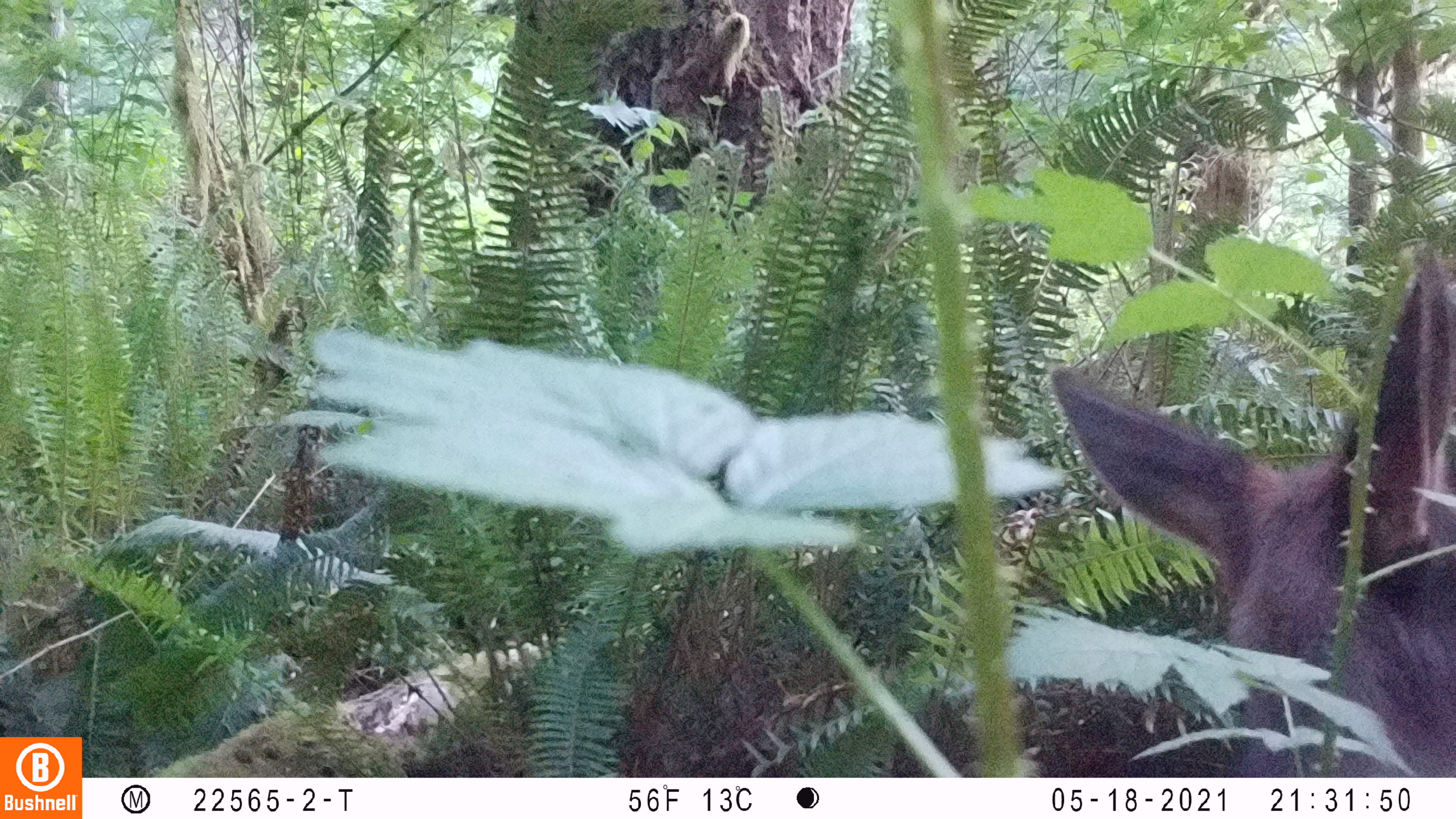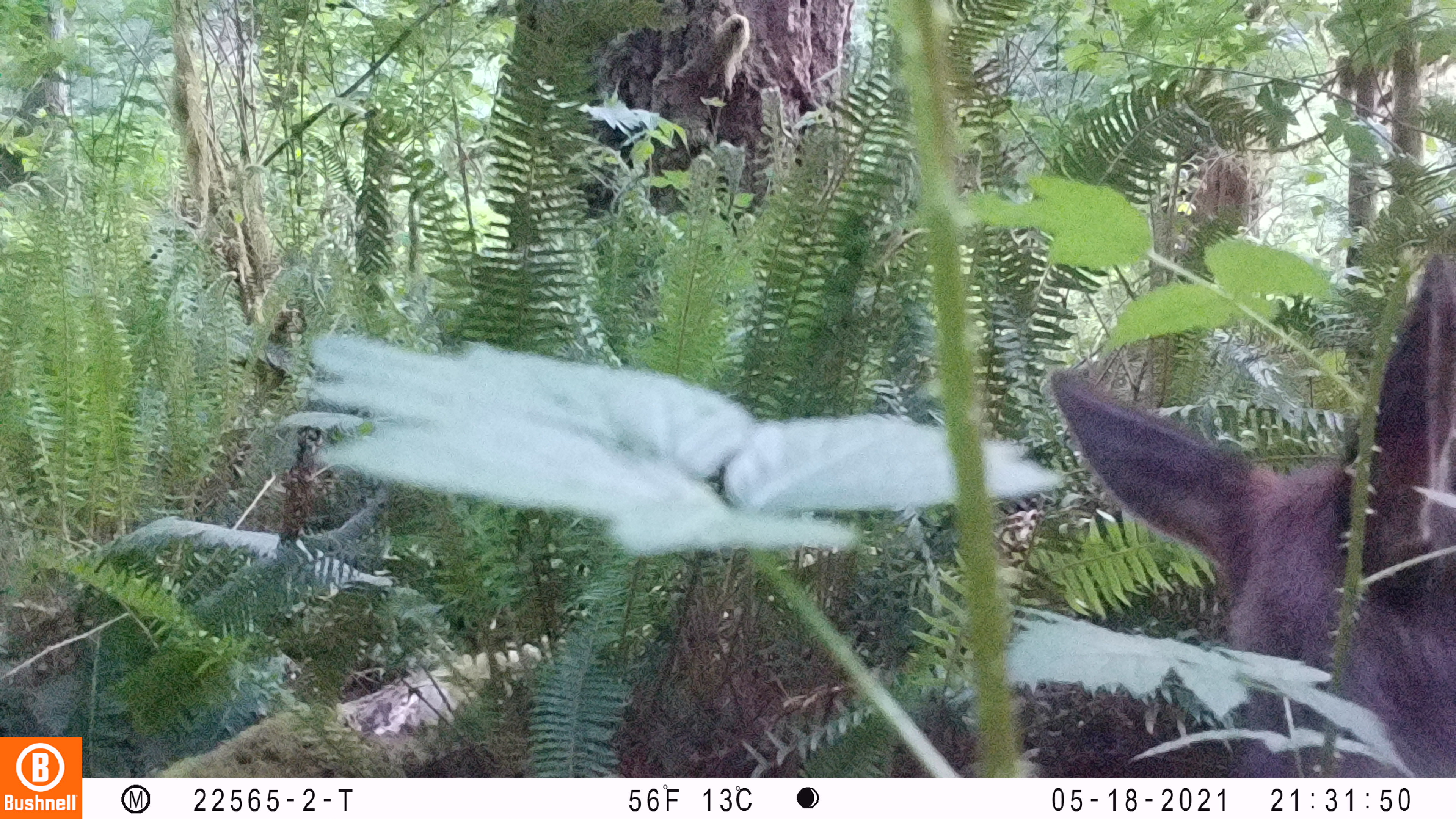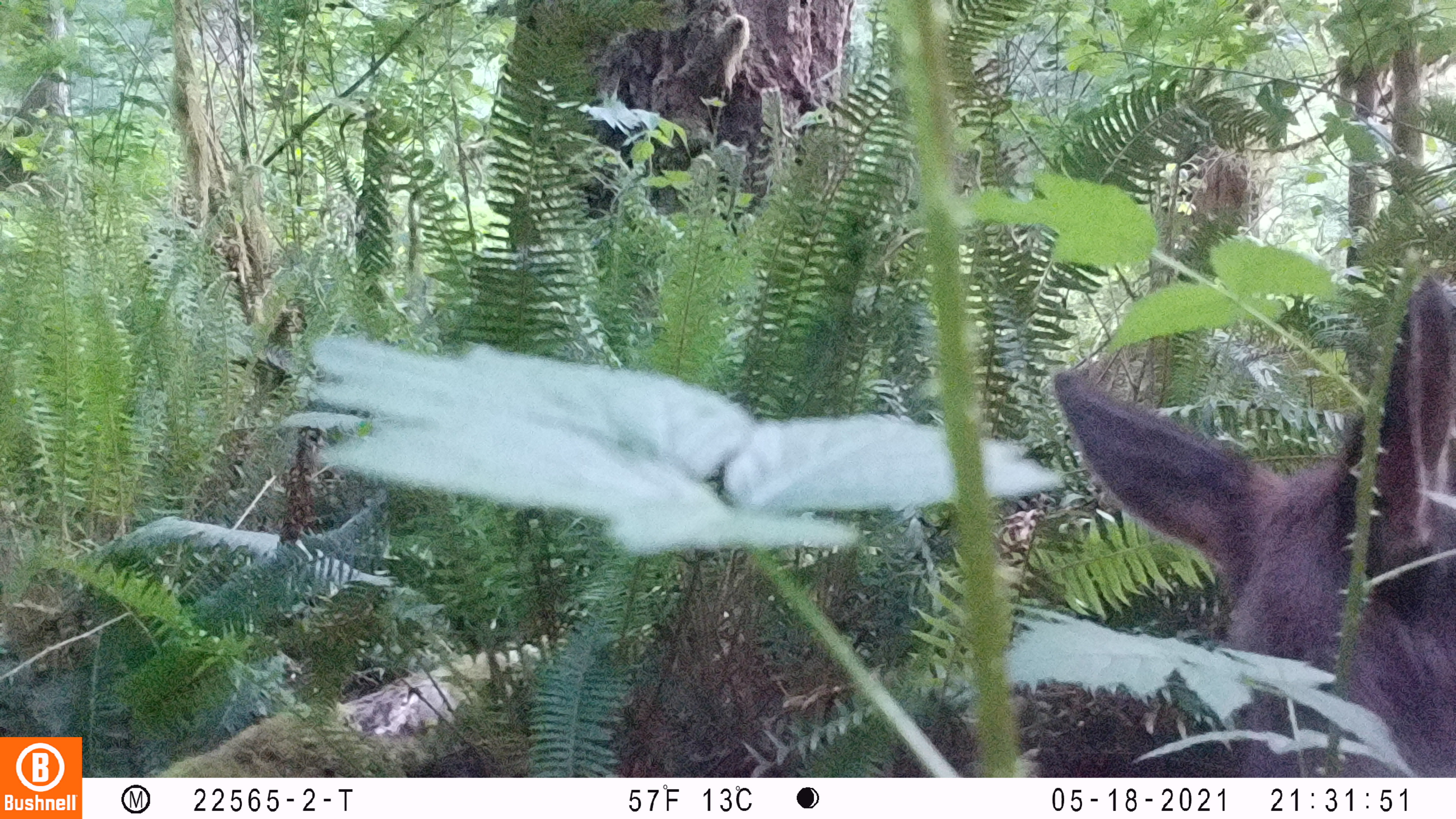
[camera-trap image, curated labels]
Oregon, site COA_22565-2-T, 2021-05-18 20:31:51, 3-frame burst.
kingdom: Animalia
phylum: Chordata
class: Mammalia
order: Artiodactyla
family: Cervidae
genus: Cervus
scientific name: Cervus canadensis roosevelti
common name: roosevelt elk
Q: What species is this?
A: Roosevelt elk (Cervus canadensis roosevelti).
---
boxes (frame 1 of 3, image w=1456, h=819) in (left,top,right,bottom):
roosevelt elk: (1045,232,1450,646)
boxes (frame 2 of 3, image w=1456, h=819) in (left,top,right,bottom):
roosevelt elk: (1029,232,1454,646)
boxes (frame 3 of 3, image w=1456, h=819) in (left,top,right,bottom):
roosevelt elk: (1049,259,1453,632)